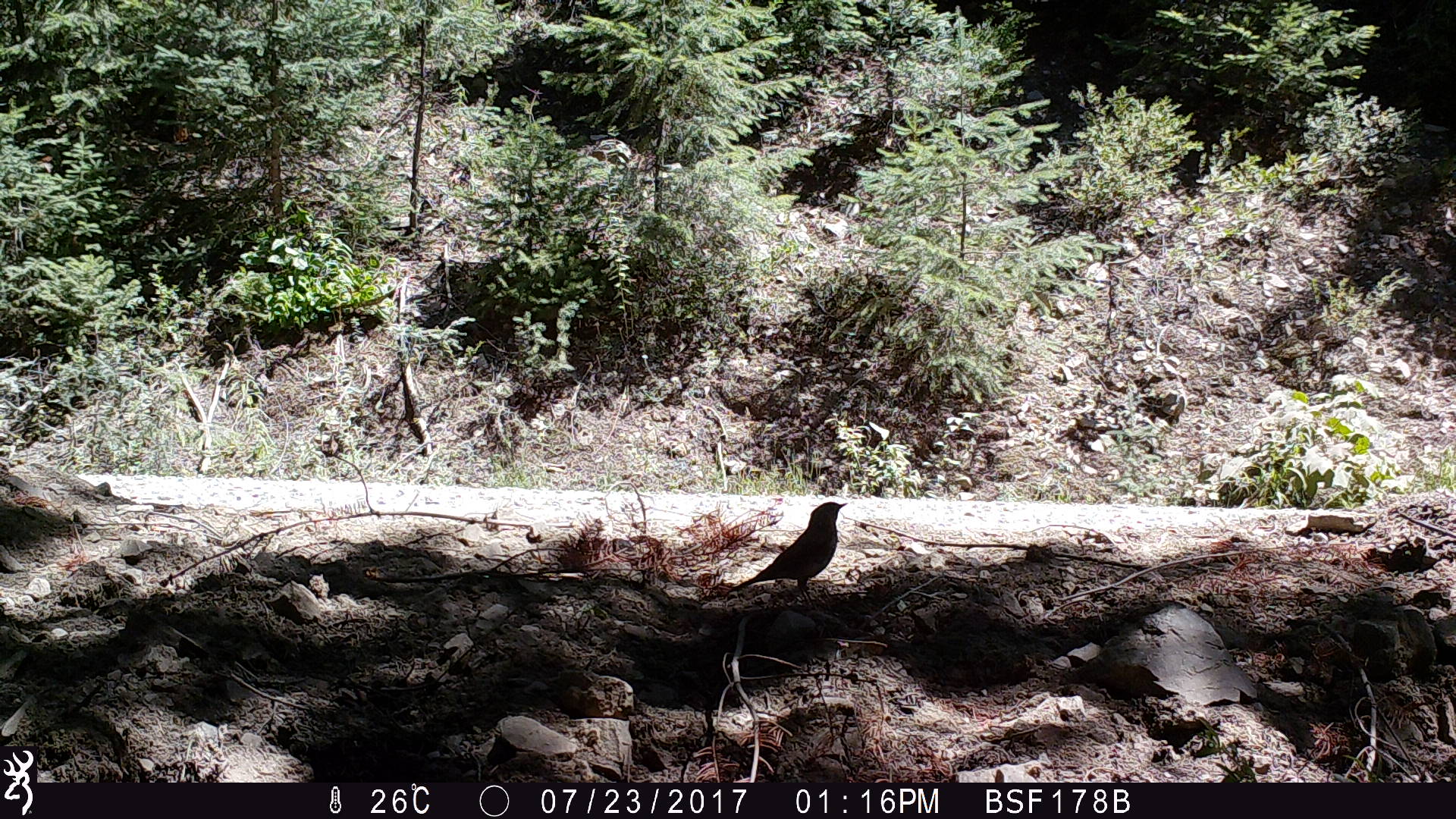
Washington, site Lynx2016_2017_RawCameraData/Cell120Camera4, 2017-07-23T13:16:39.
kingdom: Animalia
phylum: Chordata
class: Aves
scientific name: Aves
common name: birds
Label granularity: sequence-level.